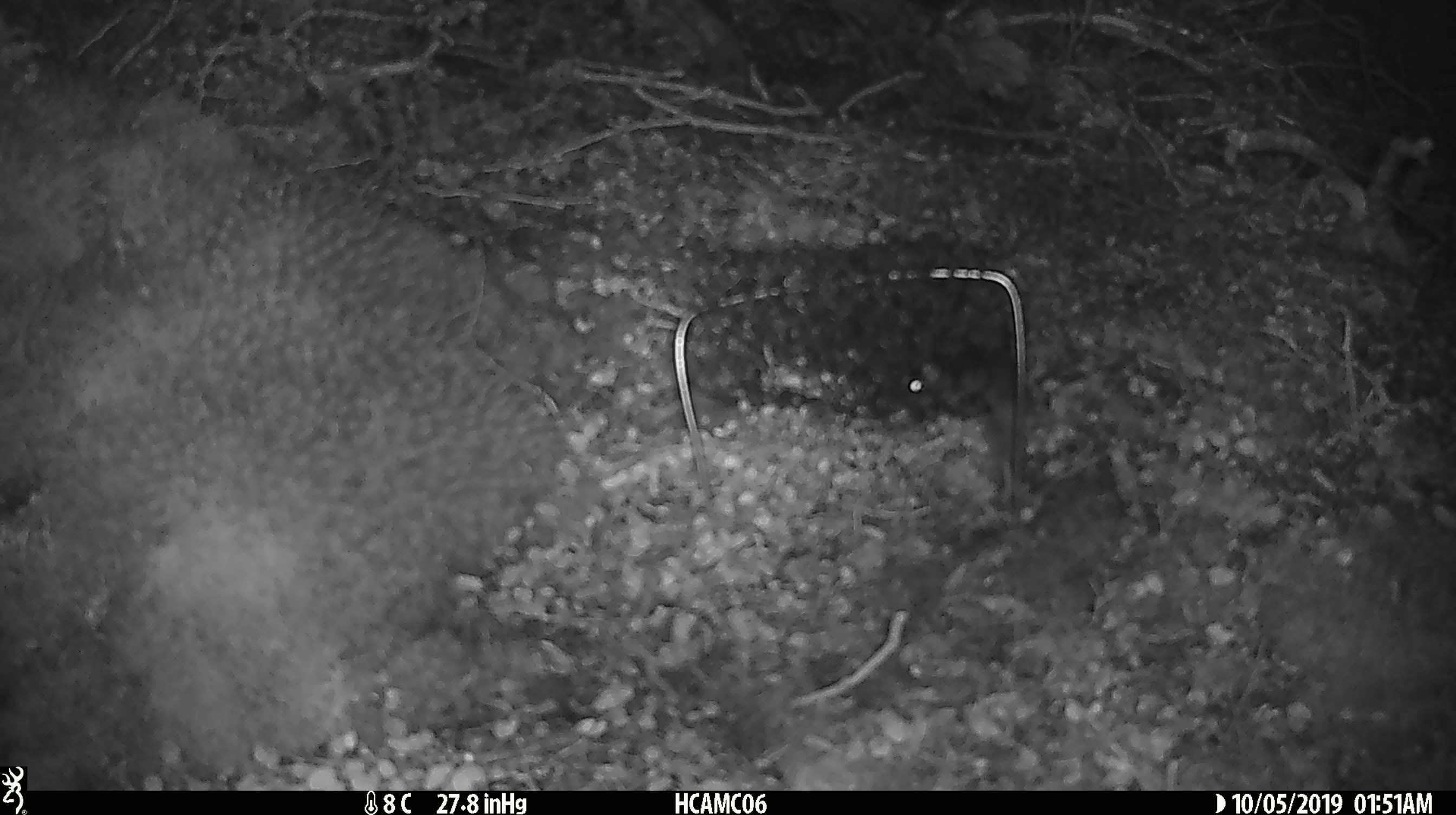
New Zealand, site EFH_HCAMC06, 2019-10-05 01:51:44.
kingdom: Animalia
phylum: Chordata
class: Mammalia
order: Rodentia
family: Muridae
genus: Mus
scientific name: Mus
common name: mouse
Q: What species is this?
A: Mouse (Mus).